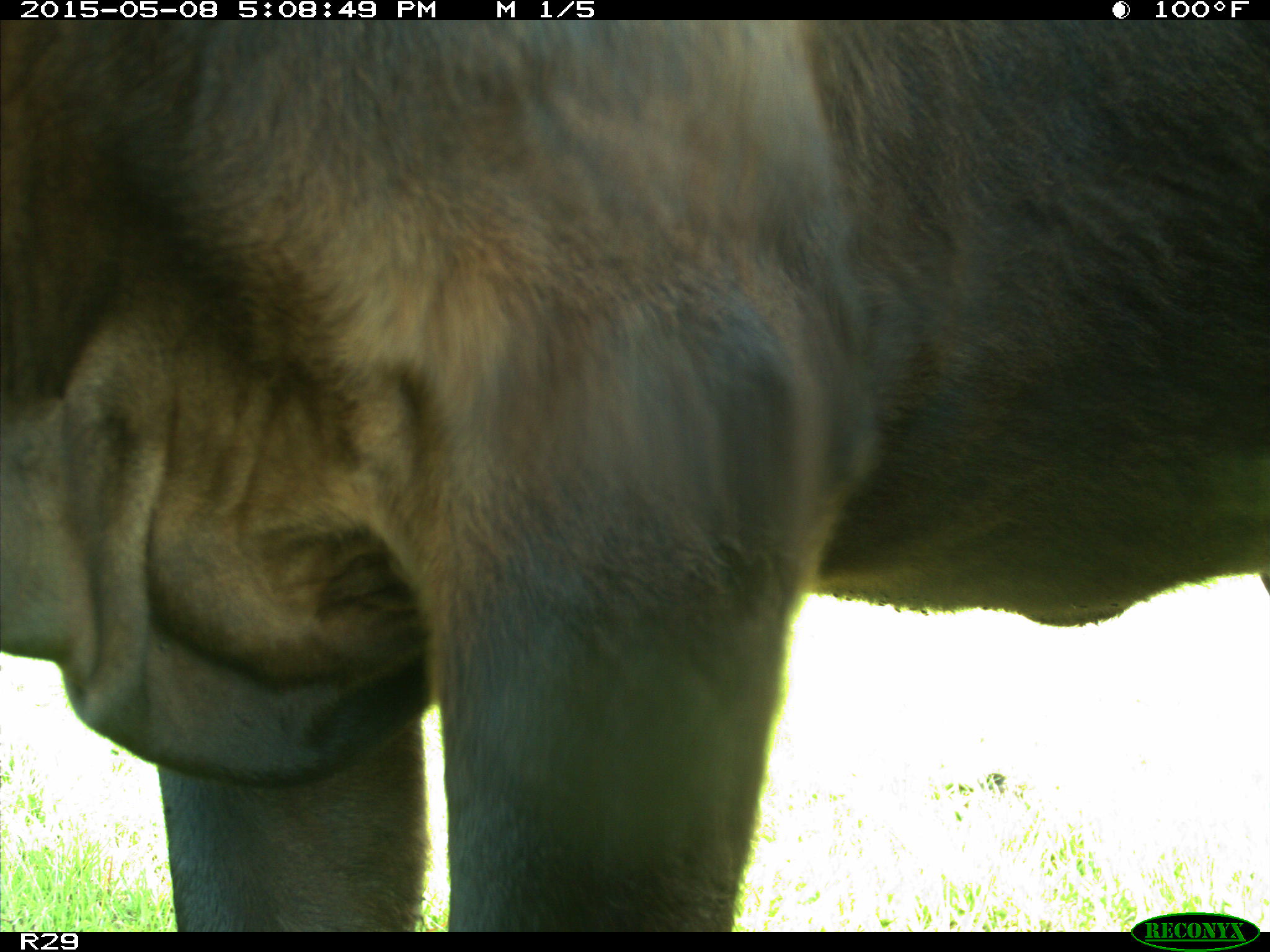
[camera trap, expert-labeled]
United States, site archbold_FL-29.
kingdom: Animalia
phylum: Chordata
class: Mammalia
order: Artiodactyla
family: Bovidae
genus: Bos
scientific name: Bos taurus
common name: domestic cow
Bos taurus (domestic cow).